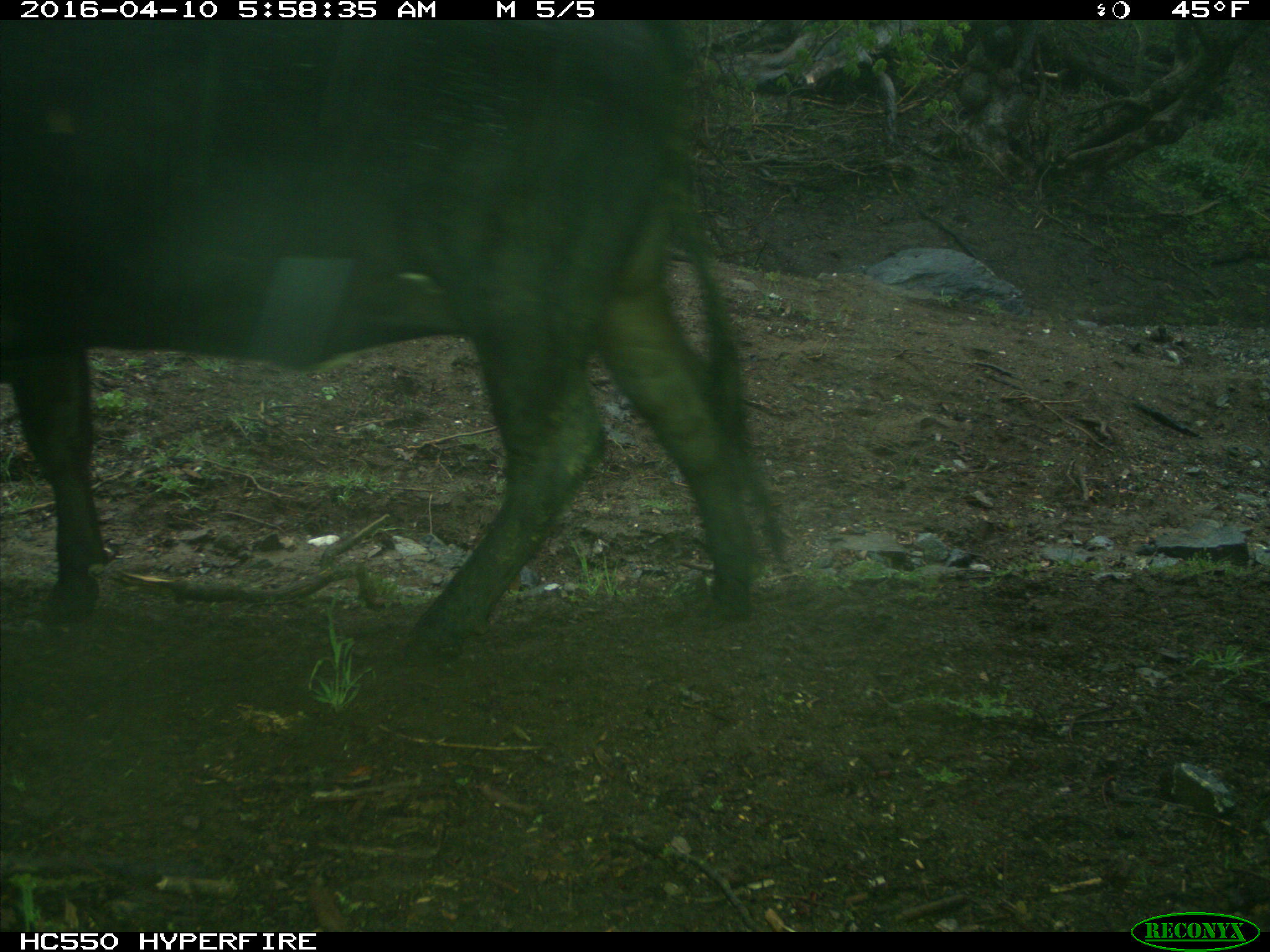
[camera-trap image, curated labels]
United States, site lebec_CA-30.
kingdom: Animalia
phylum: Chordata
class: Mammalia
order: Artiodactyla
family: Bovidae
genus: Bos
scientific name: Bos taurus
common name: domestic cow